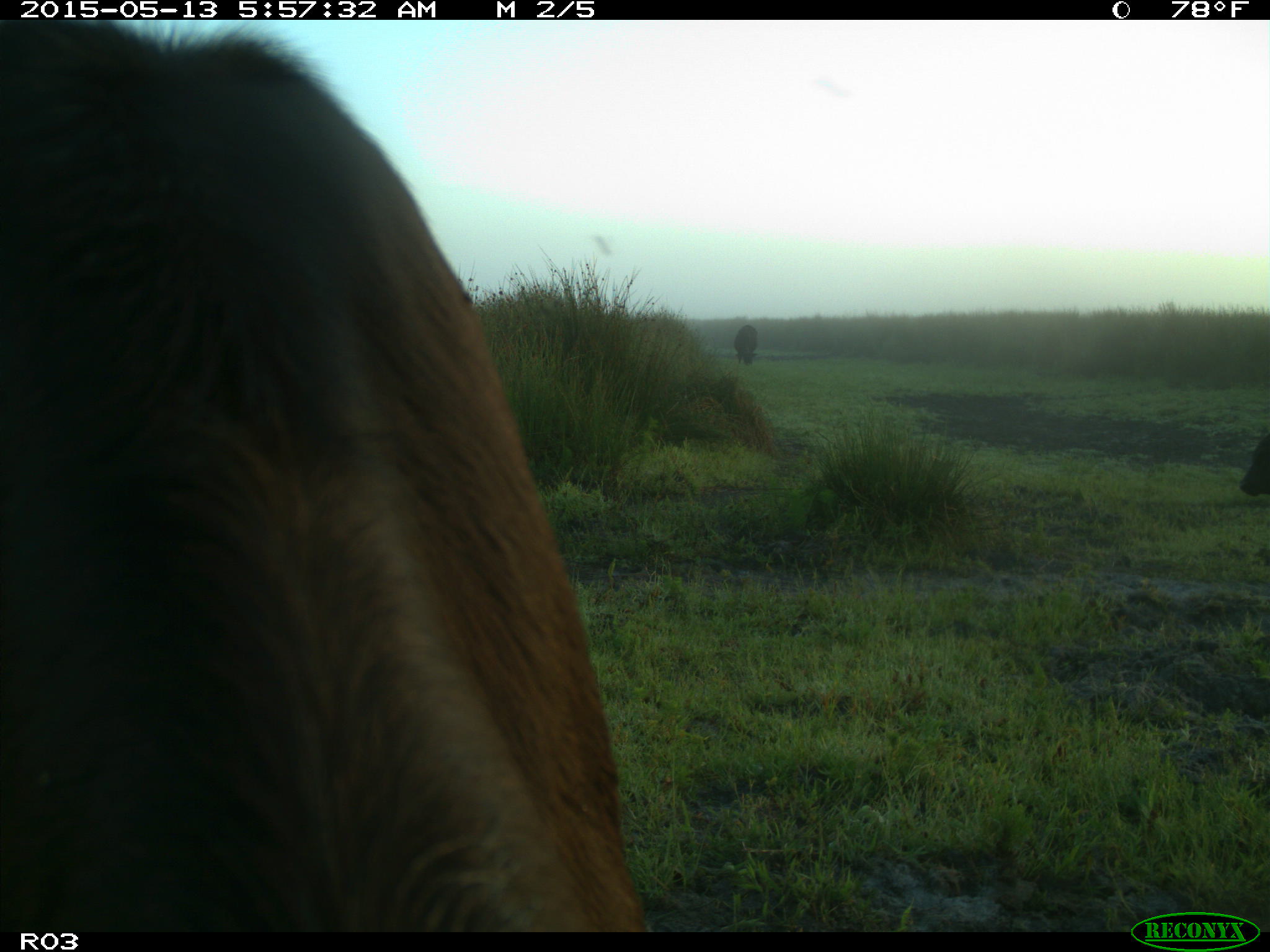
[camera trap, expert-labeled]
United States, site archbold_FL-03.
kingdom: Animalia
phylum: Chordata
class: Mammalia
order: Artiodactyla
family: Bovidae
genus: Bos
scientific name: Bos taurus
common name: domestic cow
Bos taurus (domestic cow).